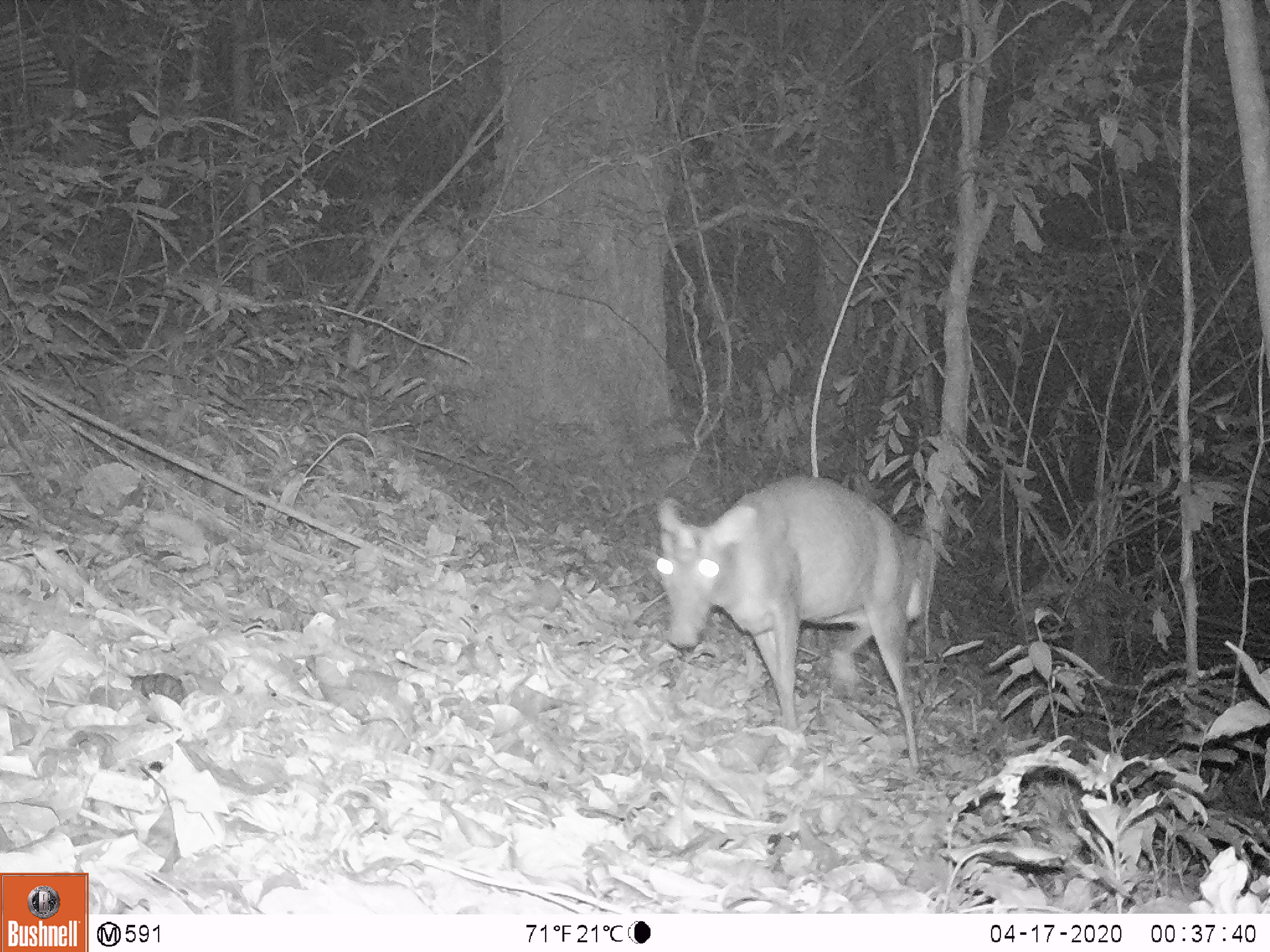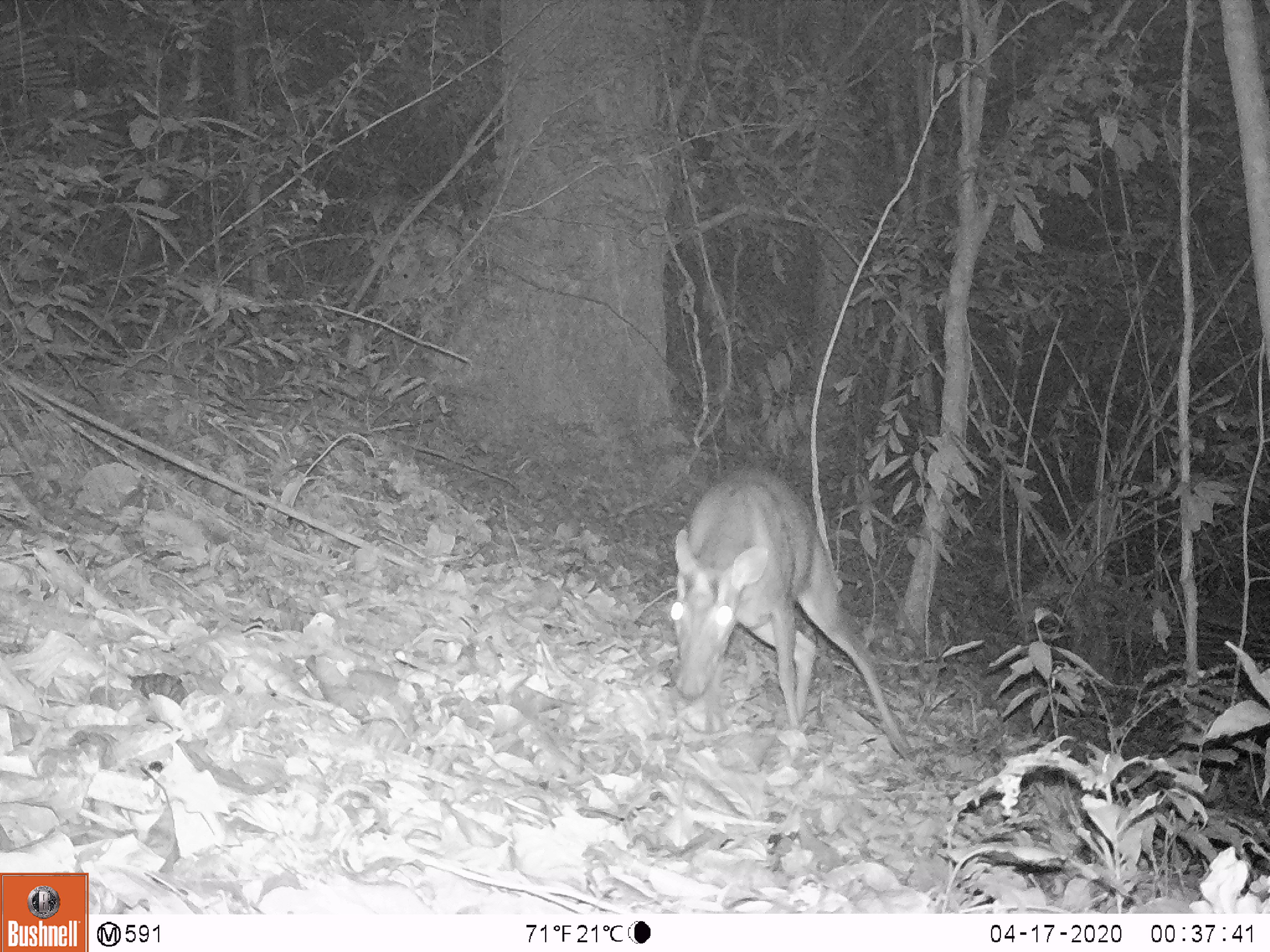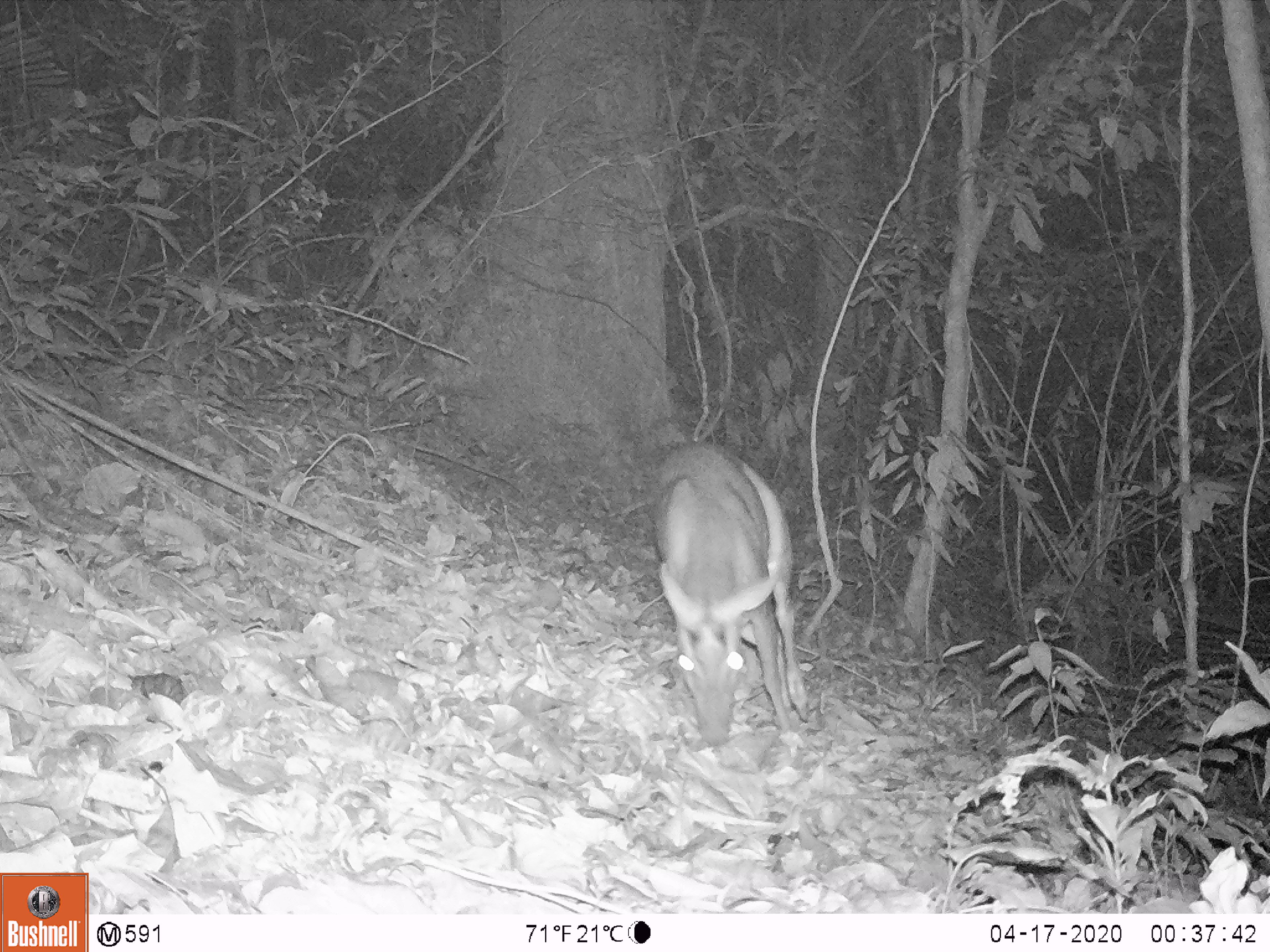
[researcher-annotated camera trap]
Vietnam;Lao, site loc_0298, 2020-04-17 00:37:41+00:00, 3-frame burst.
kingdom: Animalia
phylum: Chordata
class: Mammalia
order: Artiodactyla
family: Cervidae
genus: Muntiacus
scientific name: Muntiacus rooseveltorum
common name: roosevelt's muntjac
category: roosevelts muntjac group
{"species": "roosevelts muntjac group (roosevelt's muntjac) (Muntiacus rooseveltorum)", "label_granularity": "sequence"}